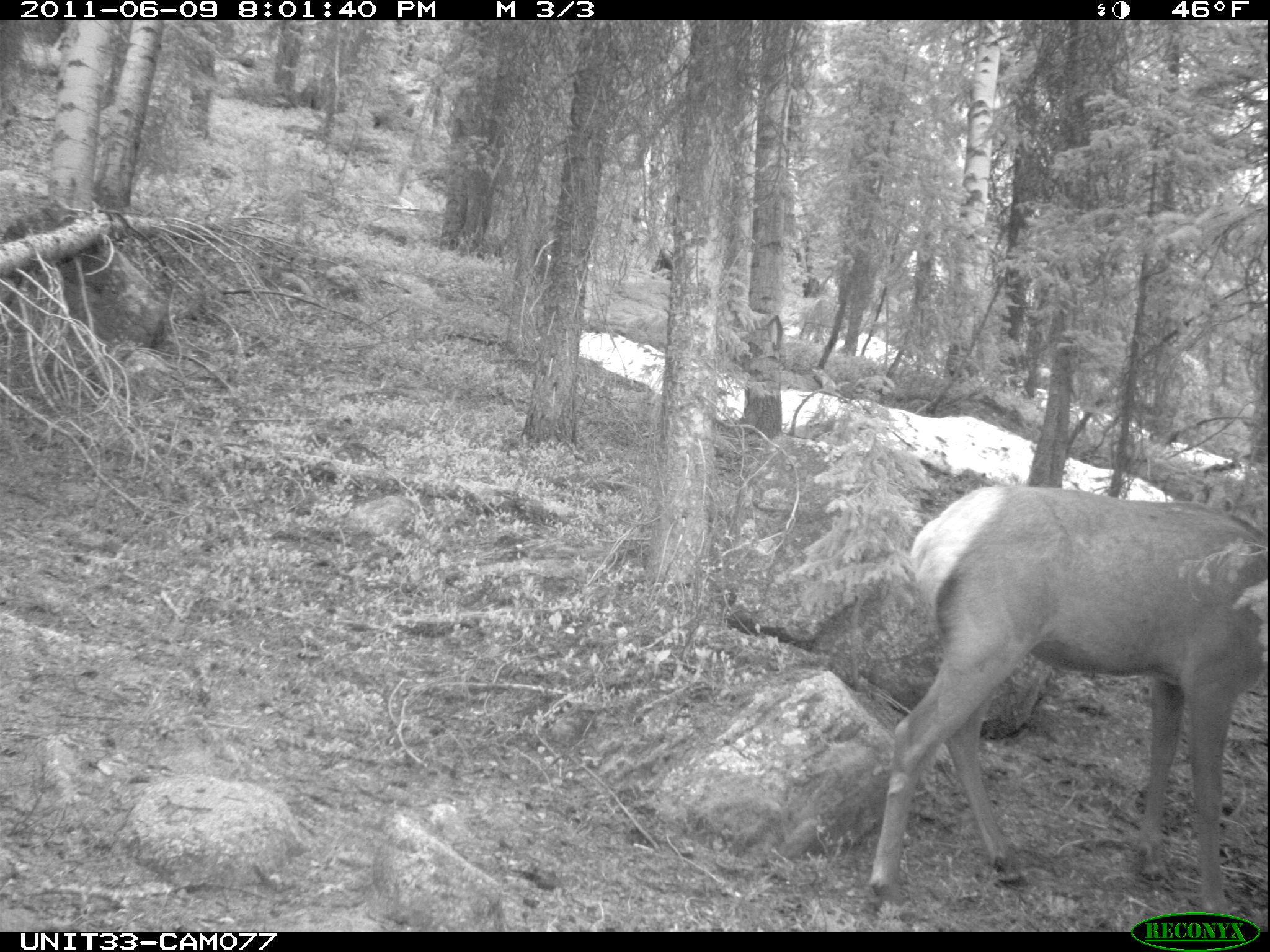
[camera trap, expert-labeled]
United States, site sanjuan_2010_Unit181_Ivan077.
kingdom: Animalia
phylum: Chordata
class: Mammalia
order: Artiodactyla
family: Cervidae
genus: Cervus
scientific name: Cervus elaphus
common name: red deer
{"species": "Cervus elaphus (red deer)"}